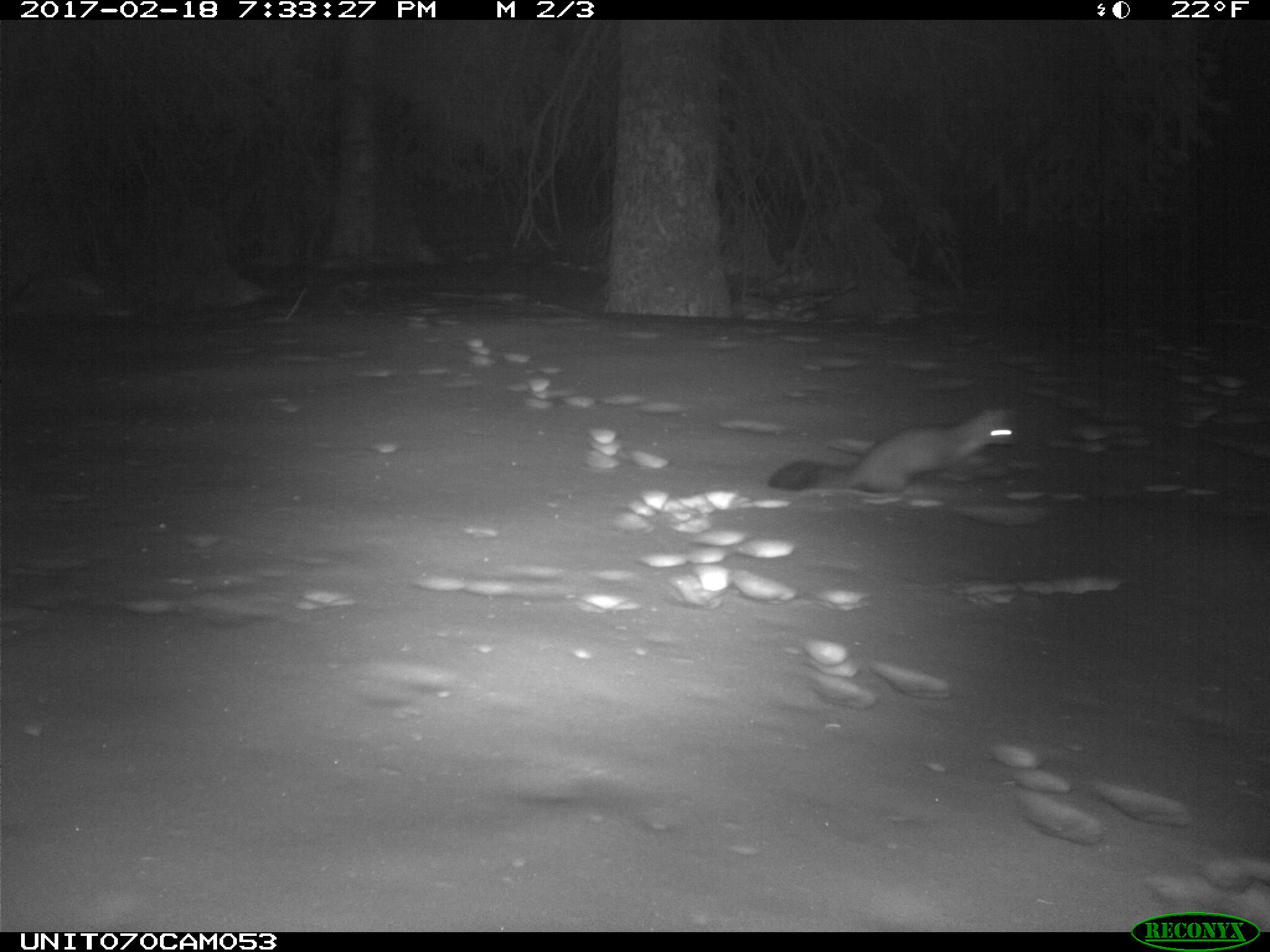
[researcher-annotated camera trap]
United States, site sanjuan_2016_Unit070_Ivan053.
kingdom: Animalia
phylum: Chordata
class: Mammalia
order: Carnivora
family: Mustelidae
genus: Martes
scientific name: Martes americana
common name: american marten